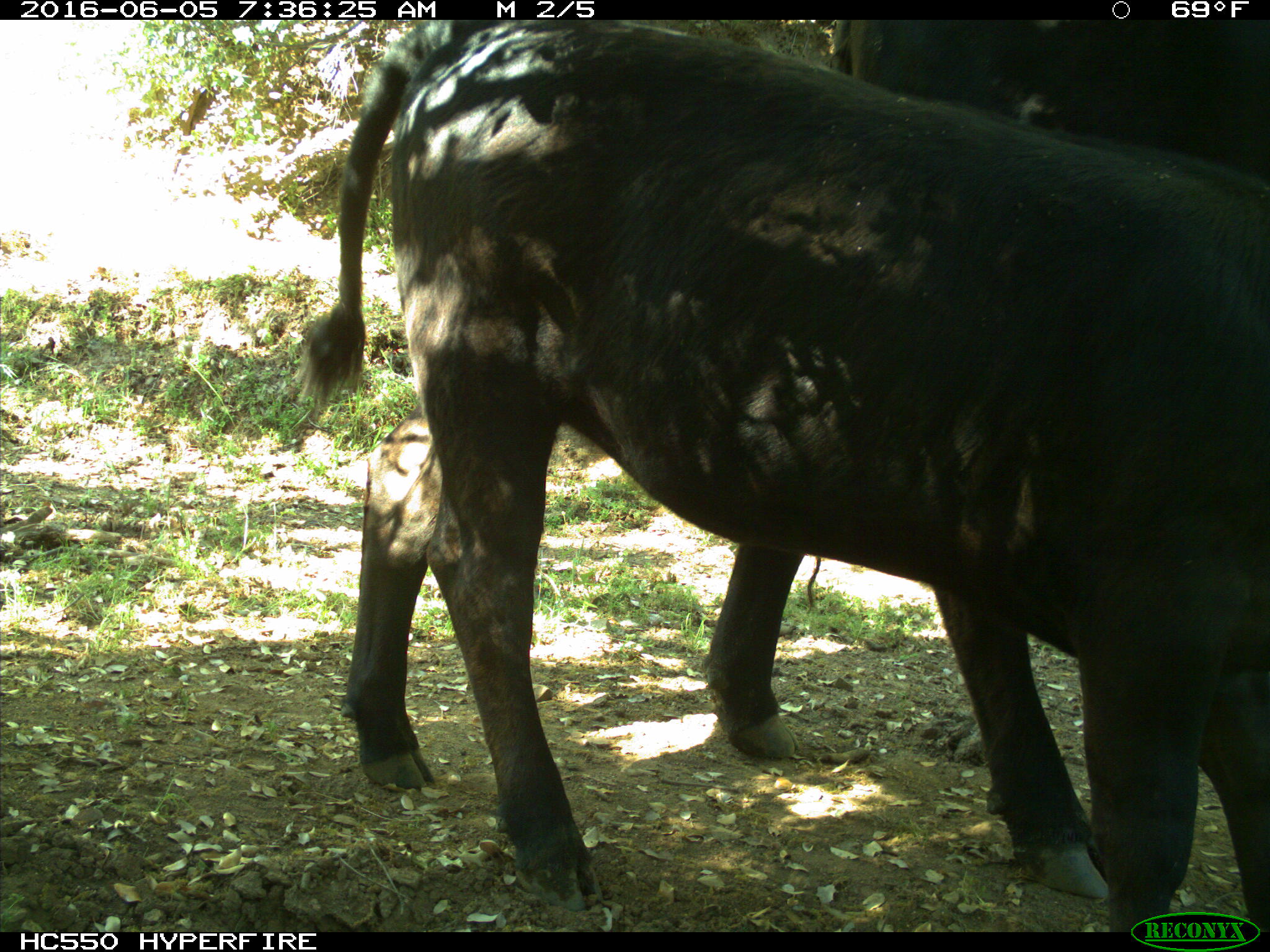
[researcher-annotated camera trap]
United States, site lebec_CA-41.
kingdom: Animalia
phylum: Chordata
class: Mammalia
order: Artiodactyla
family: Bovidae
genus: Bos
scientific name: Bos taurus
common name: domestic cow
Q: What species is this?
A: Bos taurus (domestic cow).